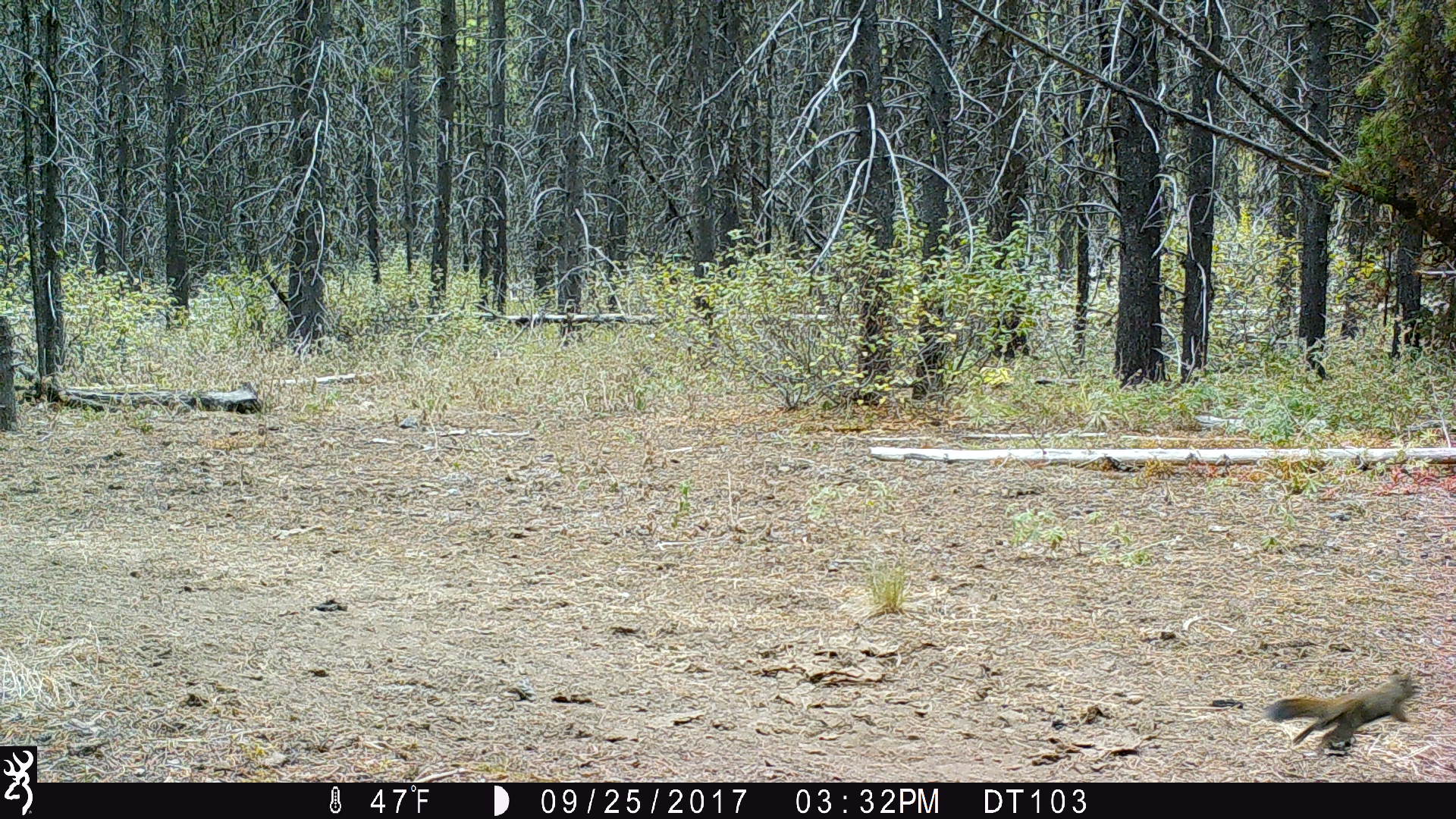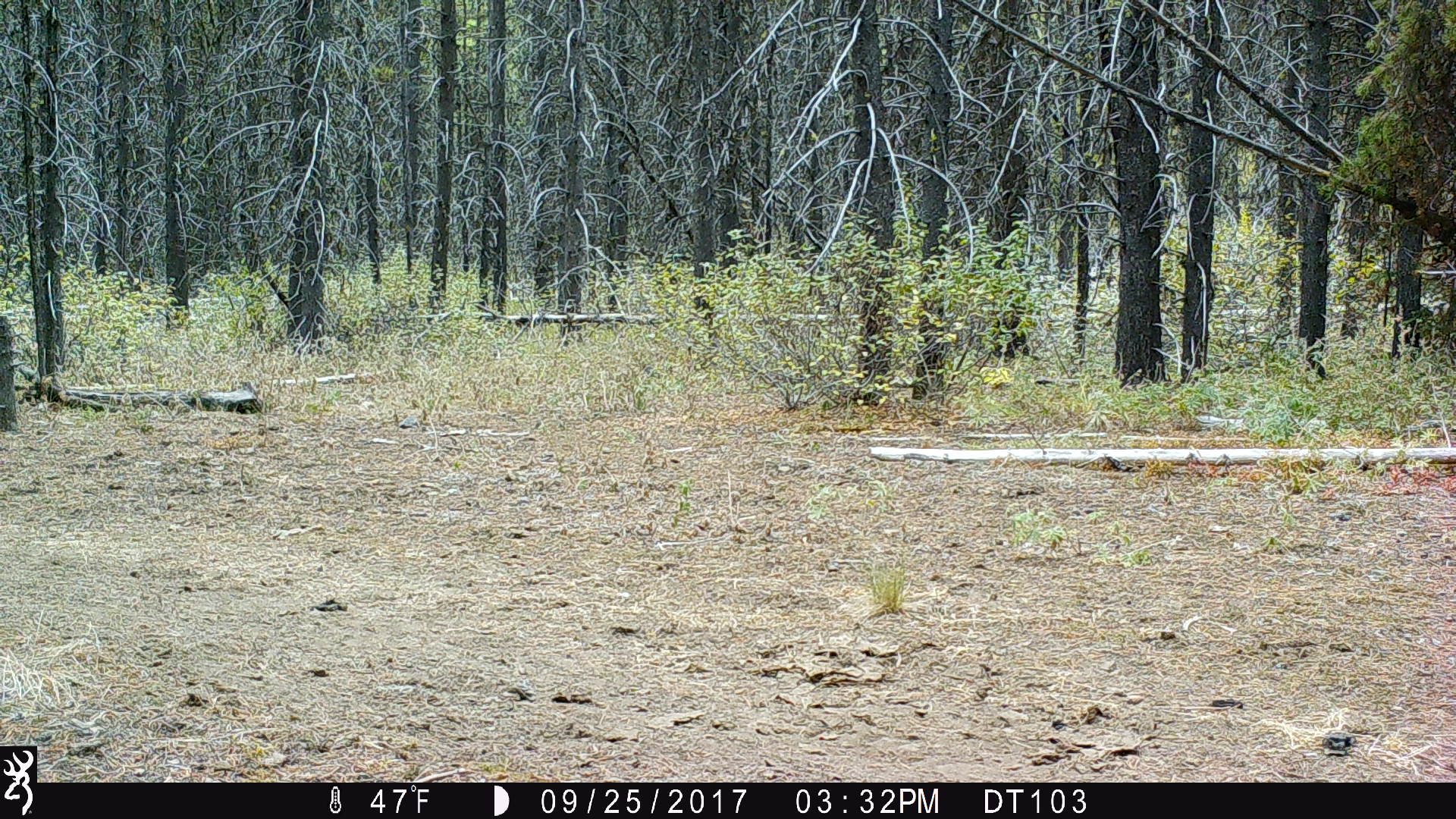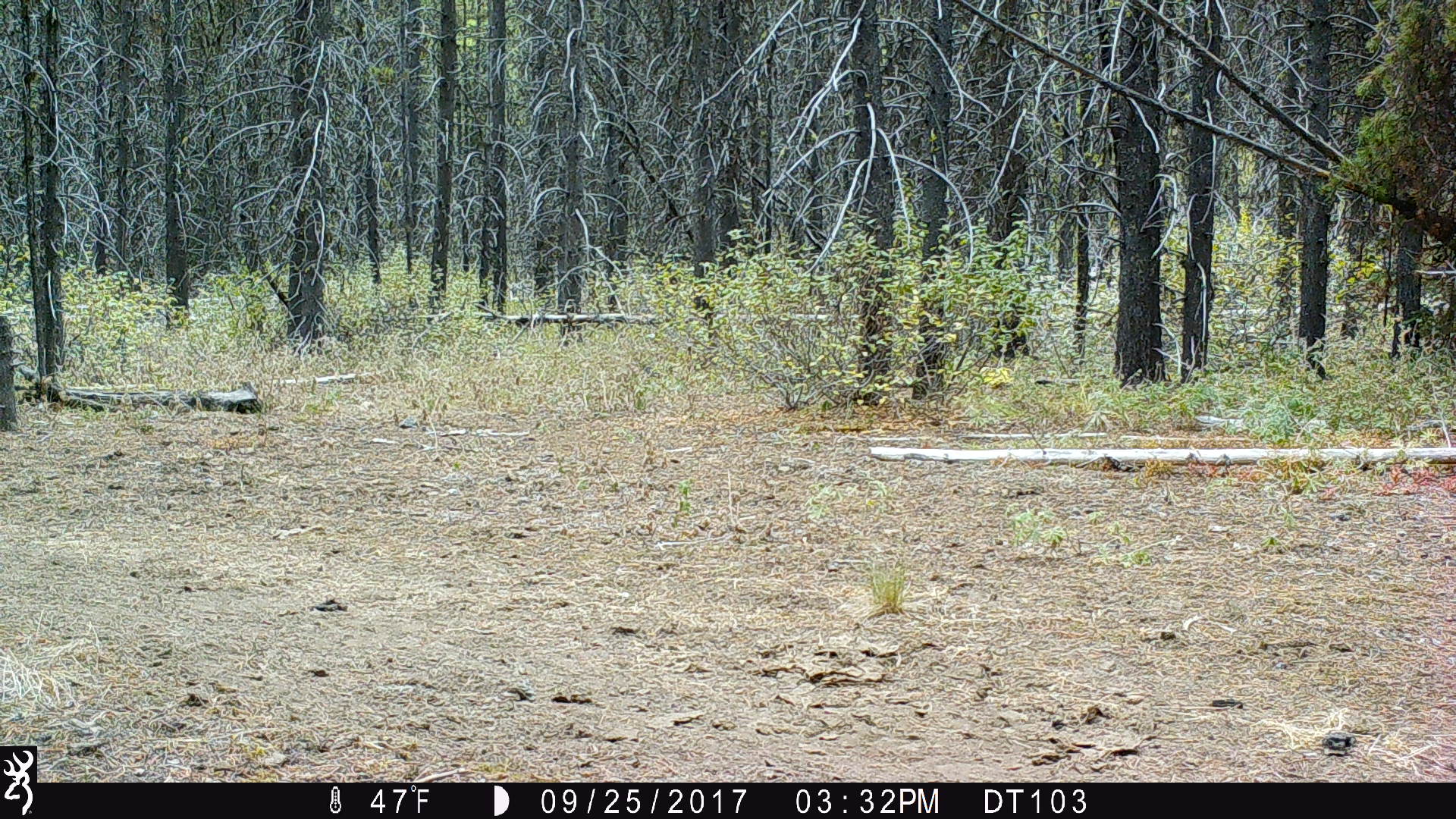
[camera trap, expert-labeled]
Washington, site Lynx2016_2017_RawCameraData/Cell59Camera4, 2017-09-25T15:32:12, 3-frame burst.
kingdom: Animalia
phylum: Chordata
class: Mammalia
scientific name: Mammalia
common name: small mammal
Small mammal (Mammalia). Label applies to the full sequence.